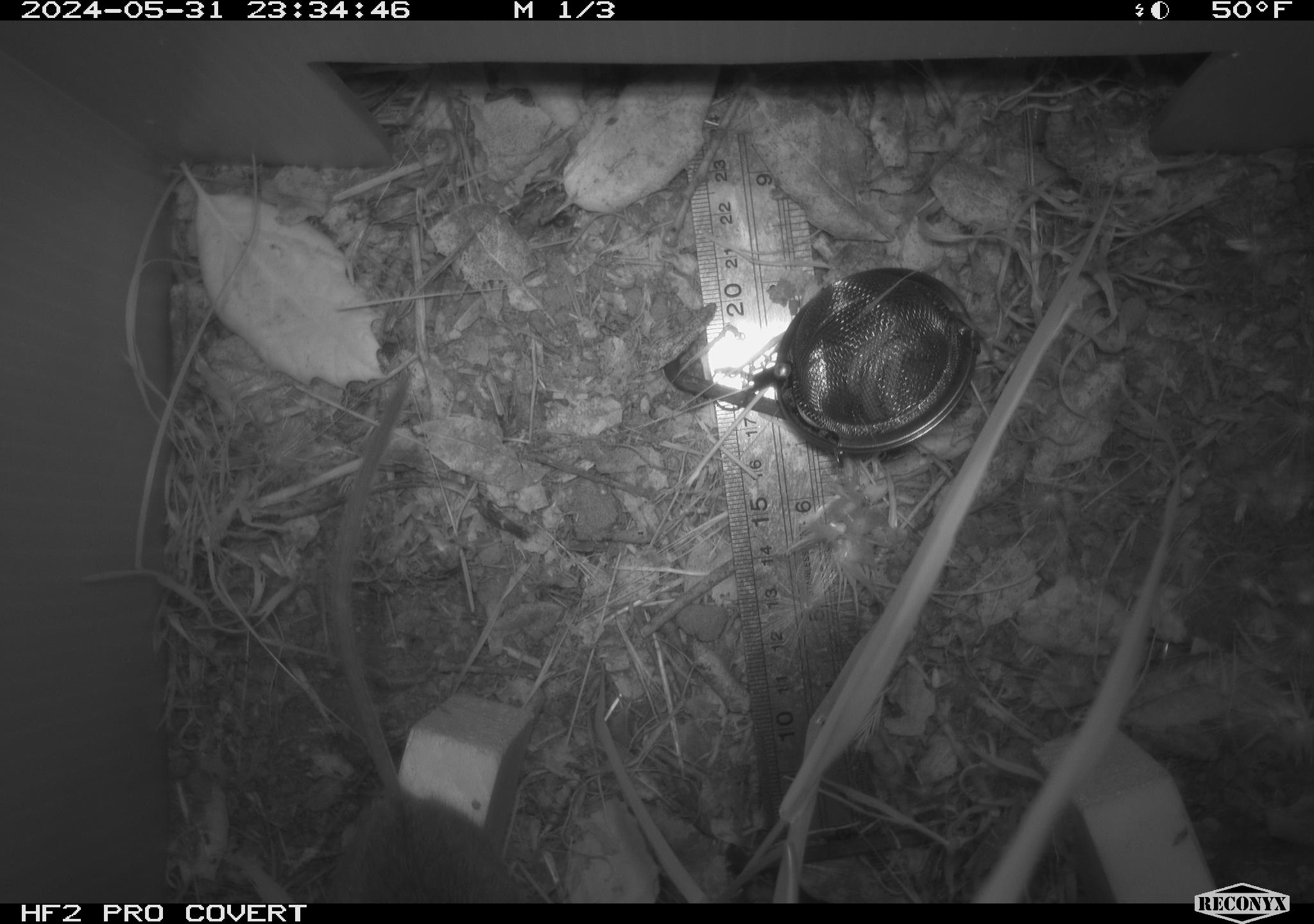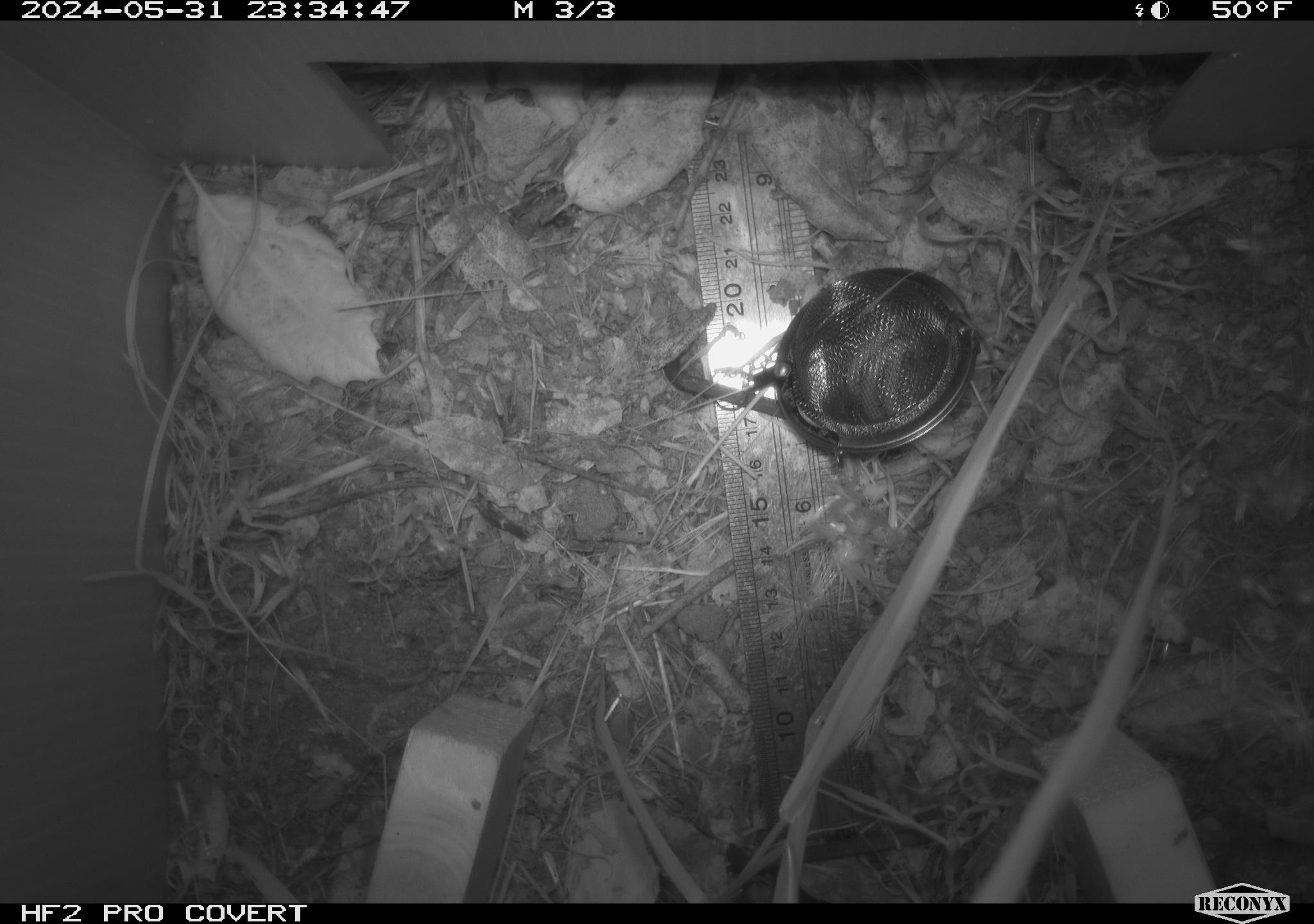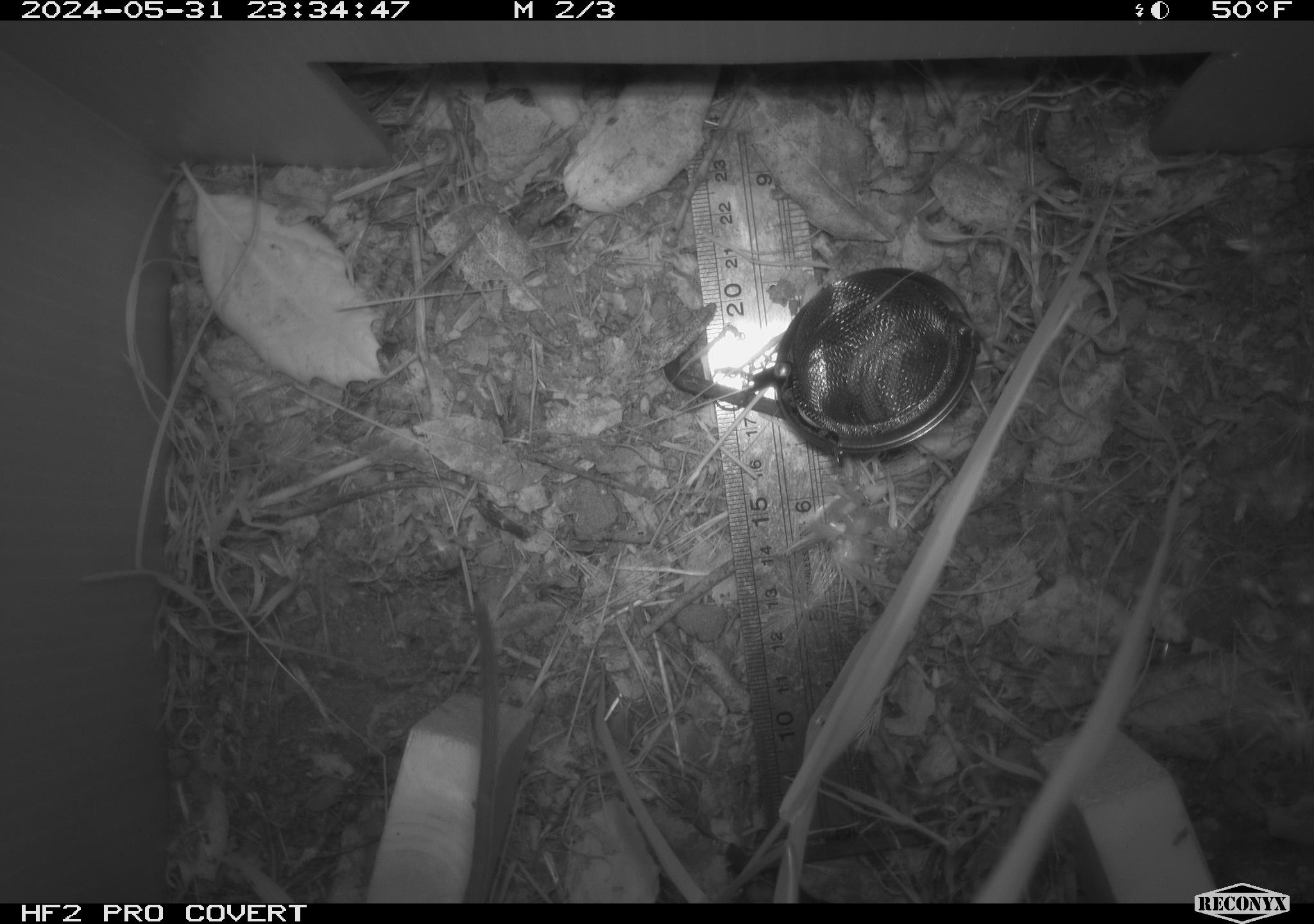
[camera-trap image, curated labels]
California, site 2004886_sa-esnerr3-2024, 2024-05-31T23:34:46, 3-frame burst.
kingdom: Animalia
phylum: Chordata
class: Mammalia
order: Rodentia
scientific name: Rodentia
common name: rodent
Rodent (Rodentia).